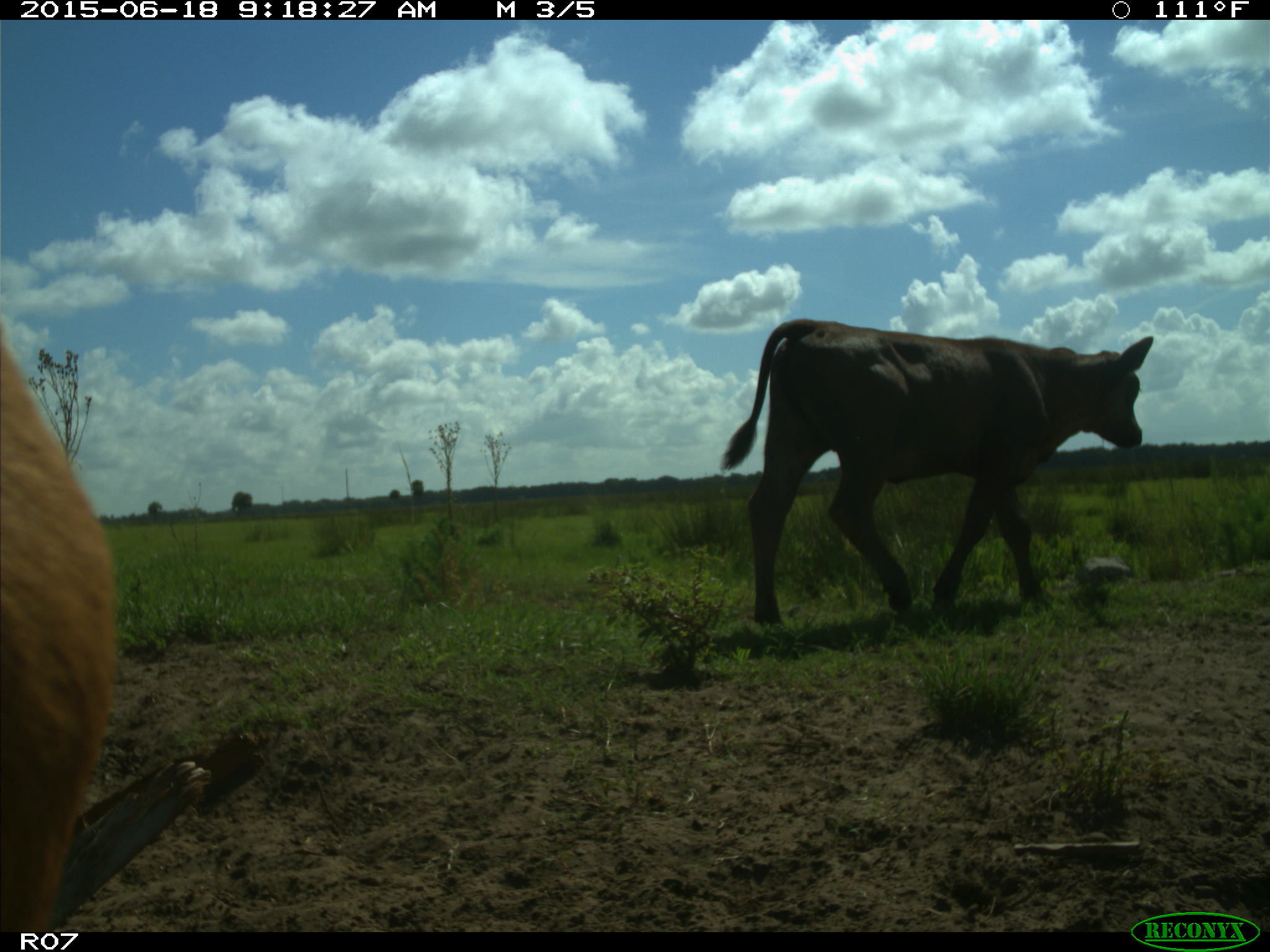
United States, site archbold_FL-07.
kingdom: Animalia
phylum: Chordata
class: Mammalia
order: Artiodactyla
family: Bovidae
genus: Bos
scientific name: Bos taurus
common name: domestic cow